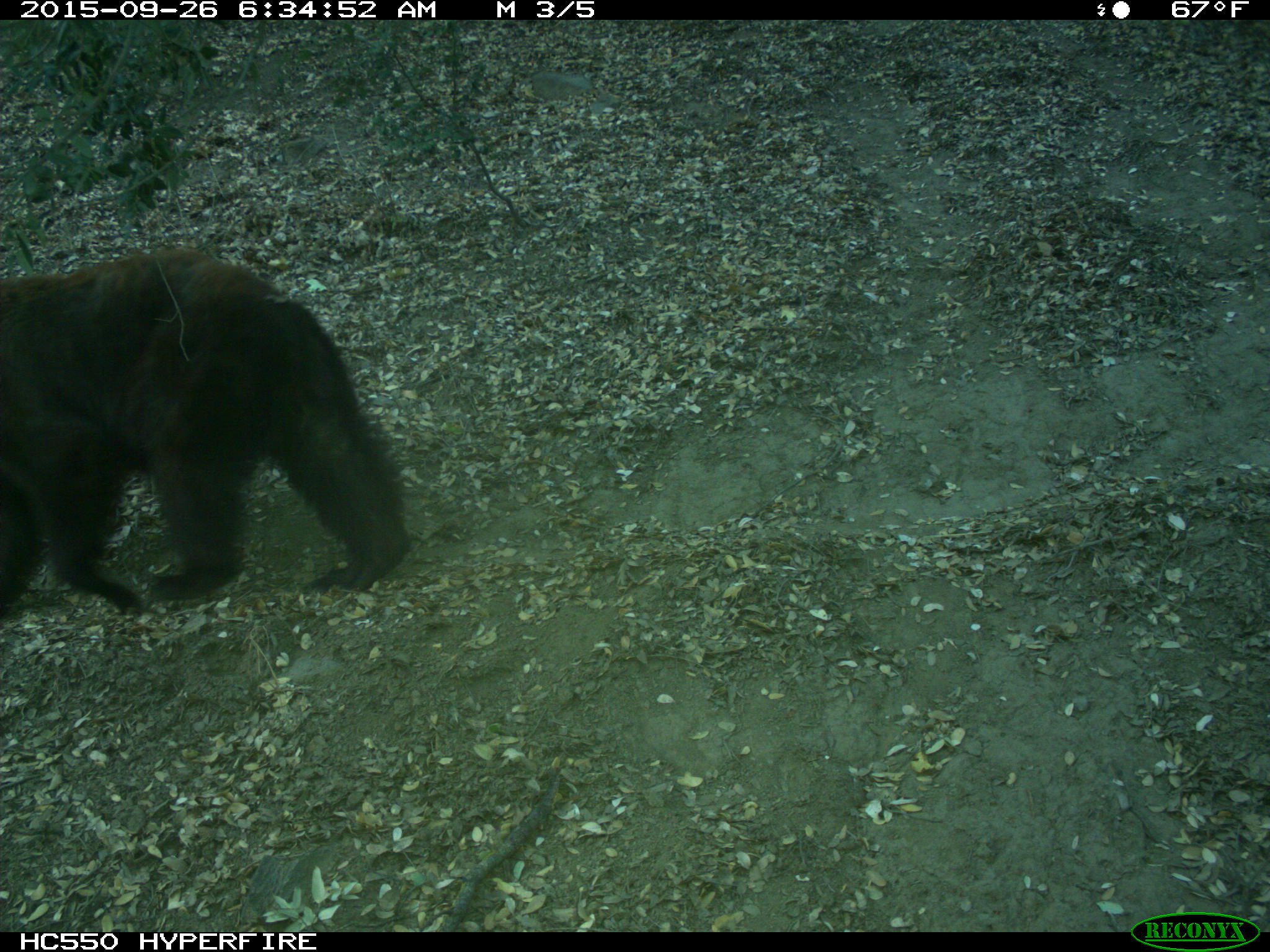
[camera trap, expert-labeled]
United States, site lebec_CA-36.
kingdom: Animalia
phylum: Chordata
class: Mammalia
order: Carnivora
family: Ursidae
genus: Ursus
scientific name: Ursus americanus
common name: american black bear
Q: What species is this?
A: Ursus americanus (american black bear).